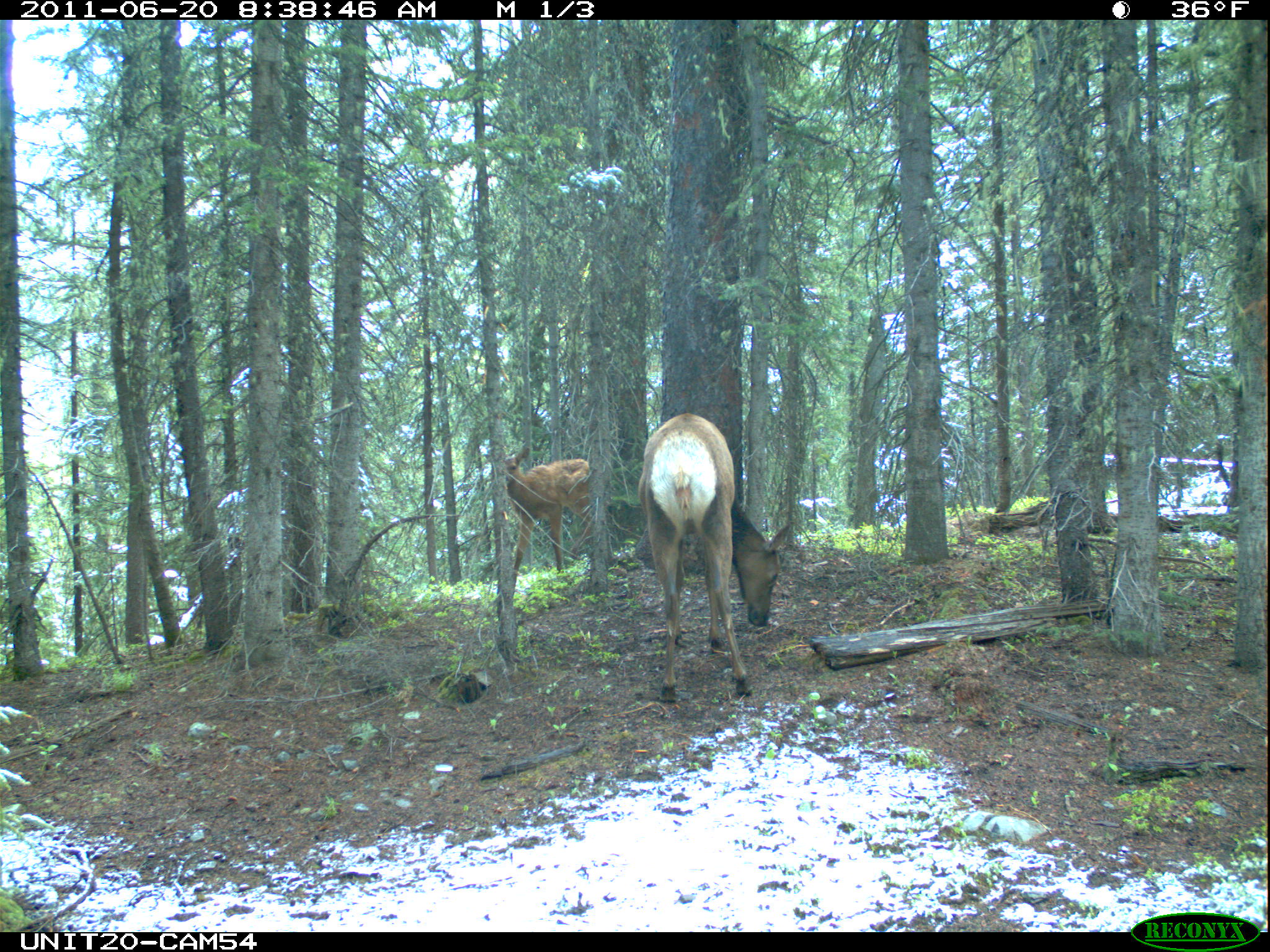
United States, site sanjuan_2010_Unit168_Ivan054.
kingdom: Animalia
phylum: Chordata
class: Mammalia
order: Artiodactyla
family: Cervidae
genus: Cervus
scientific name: Cervus elaphus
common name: red deer